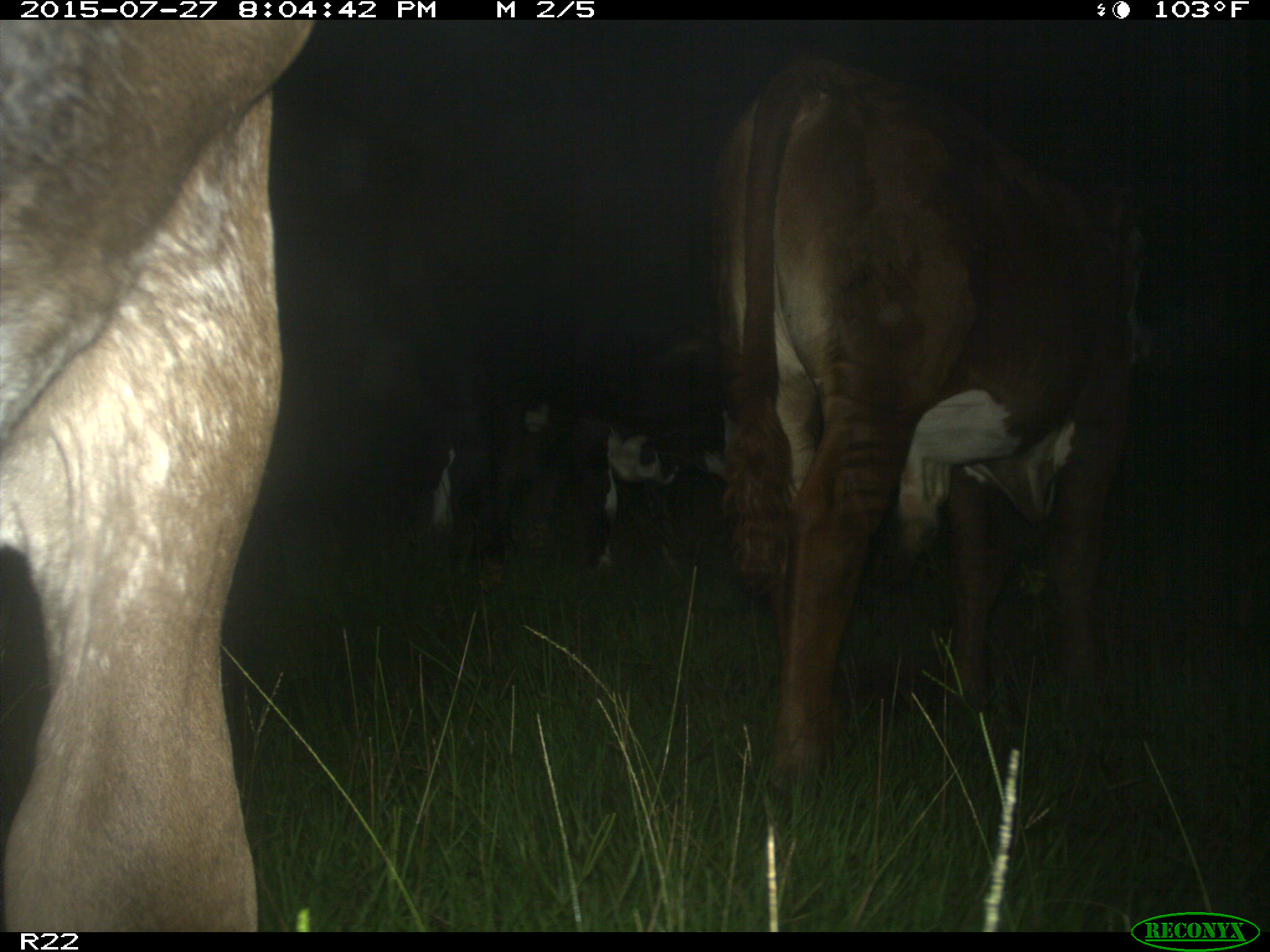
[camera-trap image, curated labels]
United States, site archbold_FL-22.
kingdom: Animalia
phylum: Chordata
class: Mammalia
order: Artiodactyla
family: Bovidae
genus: Bos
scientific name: Bos taurus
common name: domestic cow